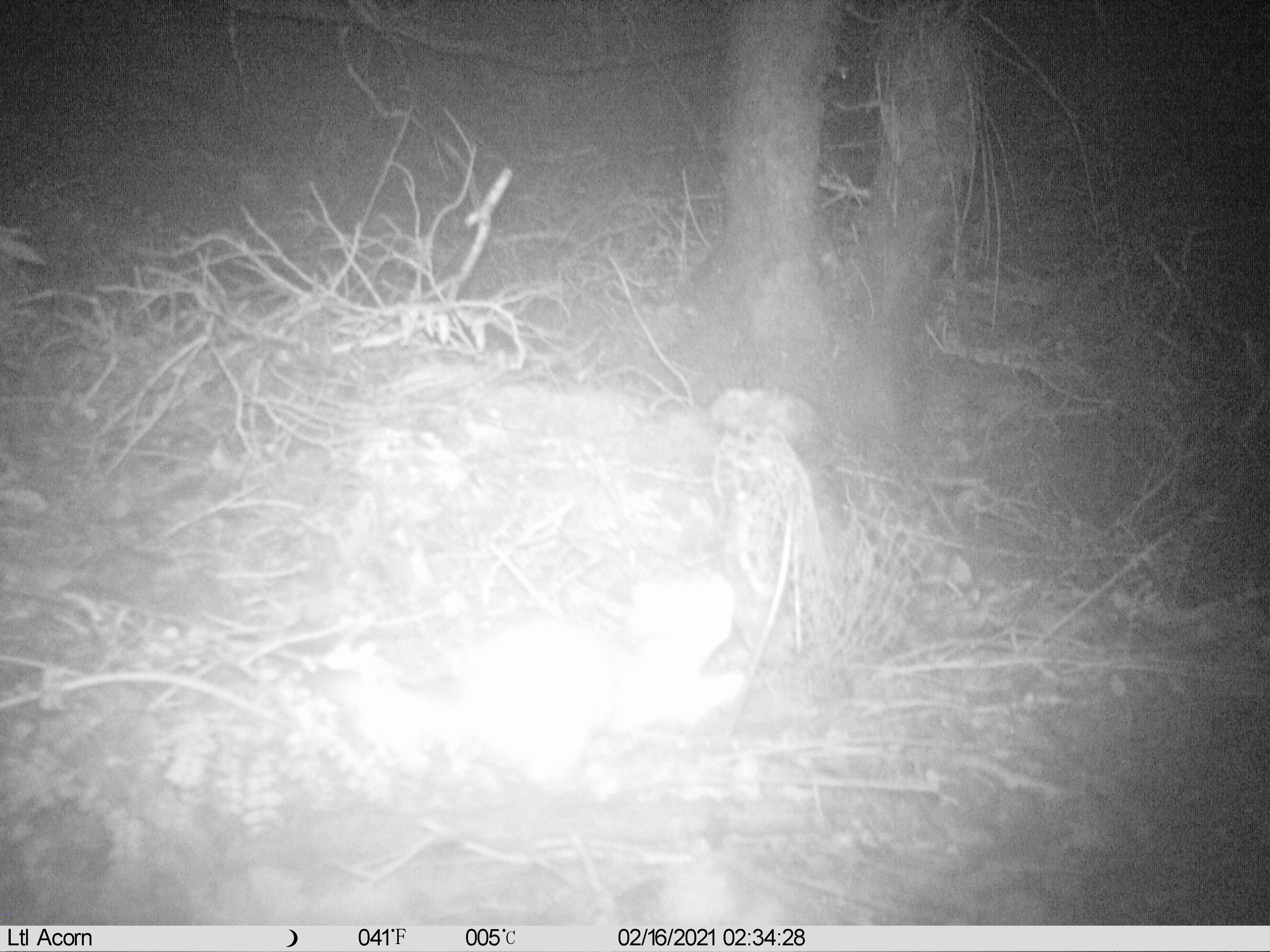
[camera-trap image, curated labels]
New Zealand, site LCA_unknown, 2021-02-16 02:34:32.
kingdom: Animalia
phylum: Chordata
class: Mammalia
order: Carnivora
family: Mustelidae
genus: Mustela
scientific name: Mustela erminea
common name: stoat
Stoat (Mustela erminea).